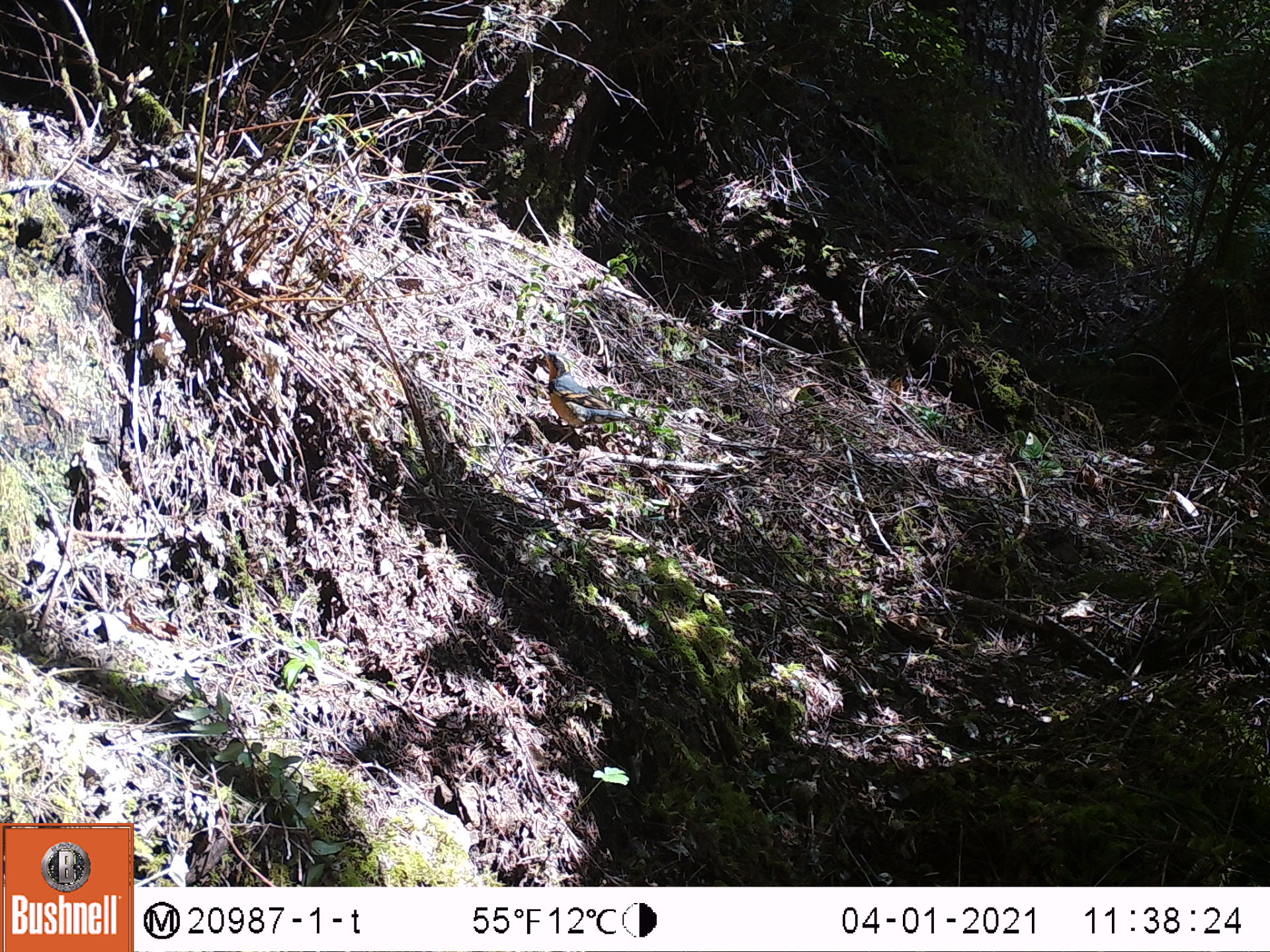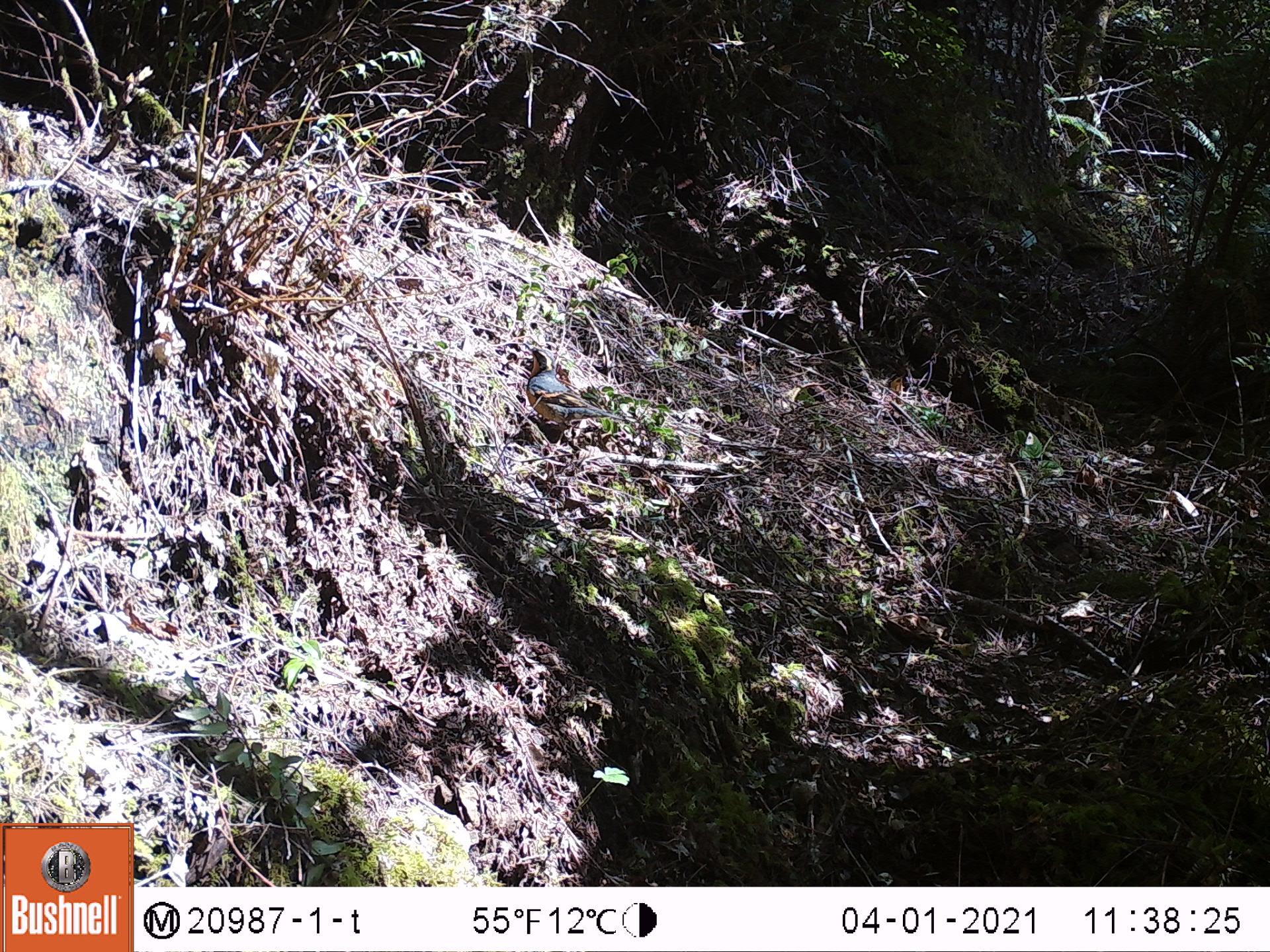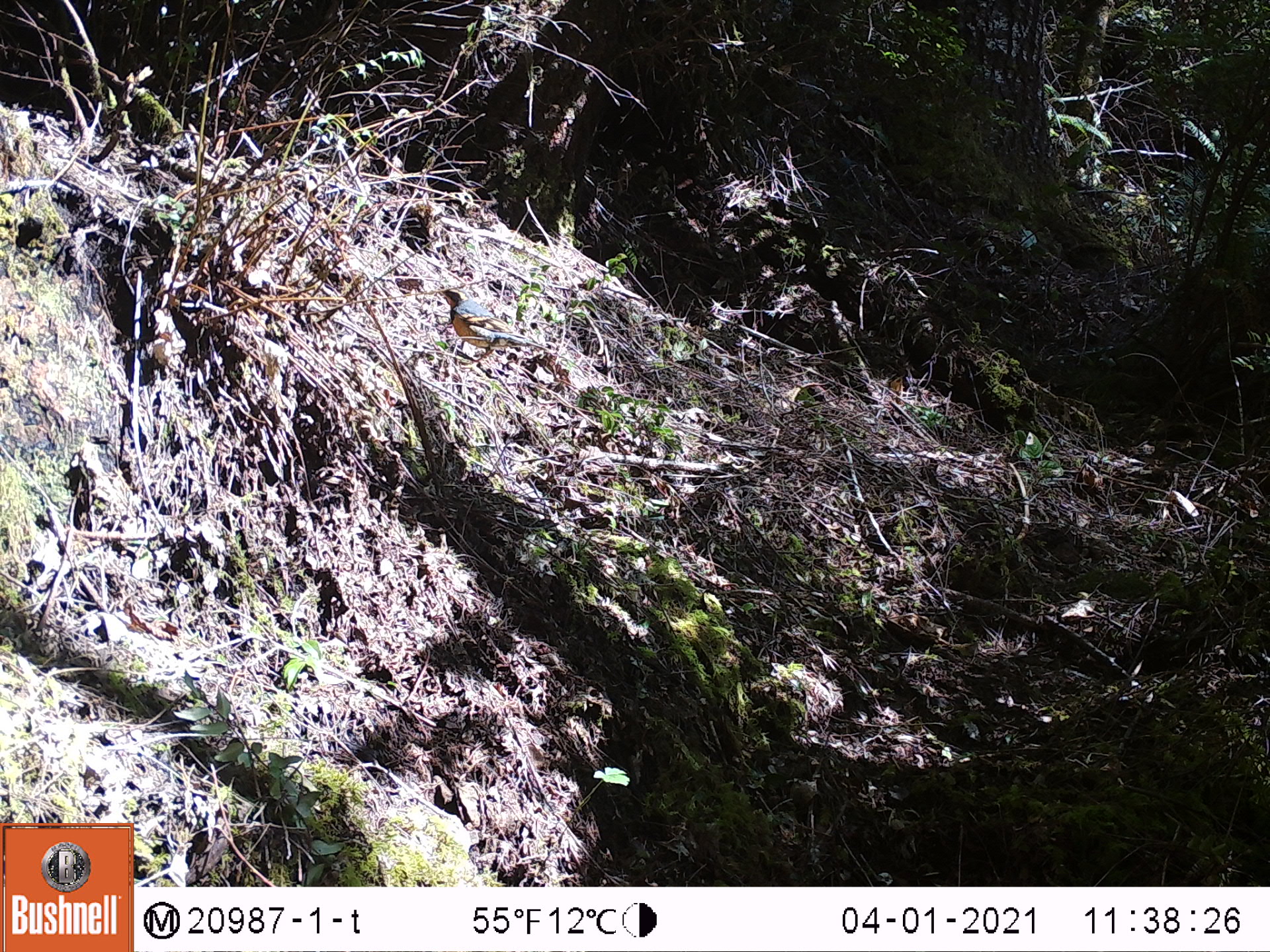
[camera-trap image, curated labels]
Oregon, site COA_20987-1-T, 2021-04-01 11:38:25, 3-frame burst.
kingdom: Animalia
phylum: Chordata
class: Aves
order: Passeriformes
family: Turdidae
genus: Ixoreus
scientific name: Ixoreus naevius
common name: varied thrush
Varied thrush (Ixoreus naevius).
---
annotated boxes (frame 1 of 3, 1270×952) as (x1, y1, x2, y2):
varied thrush: (537, 344, 655, 452)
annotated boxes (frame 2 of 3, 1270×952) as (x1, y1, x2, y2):
varied thrush: (521, 338, 633, 446)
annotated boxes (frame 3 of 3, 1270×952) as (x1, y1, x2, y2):
varied thrush: (431, 283, 553, 369)